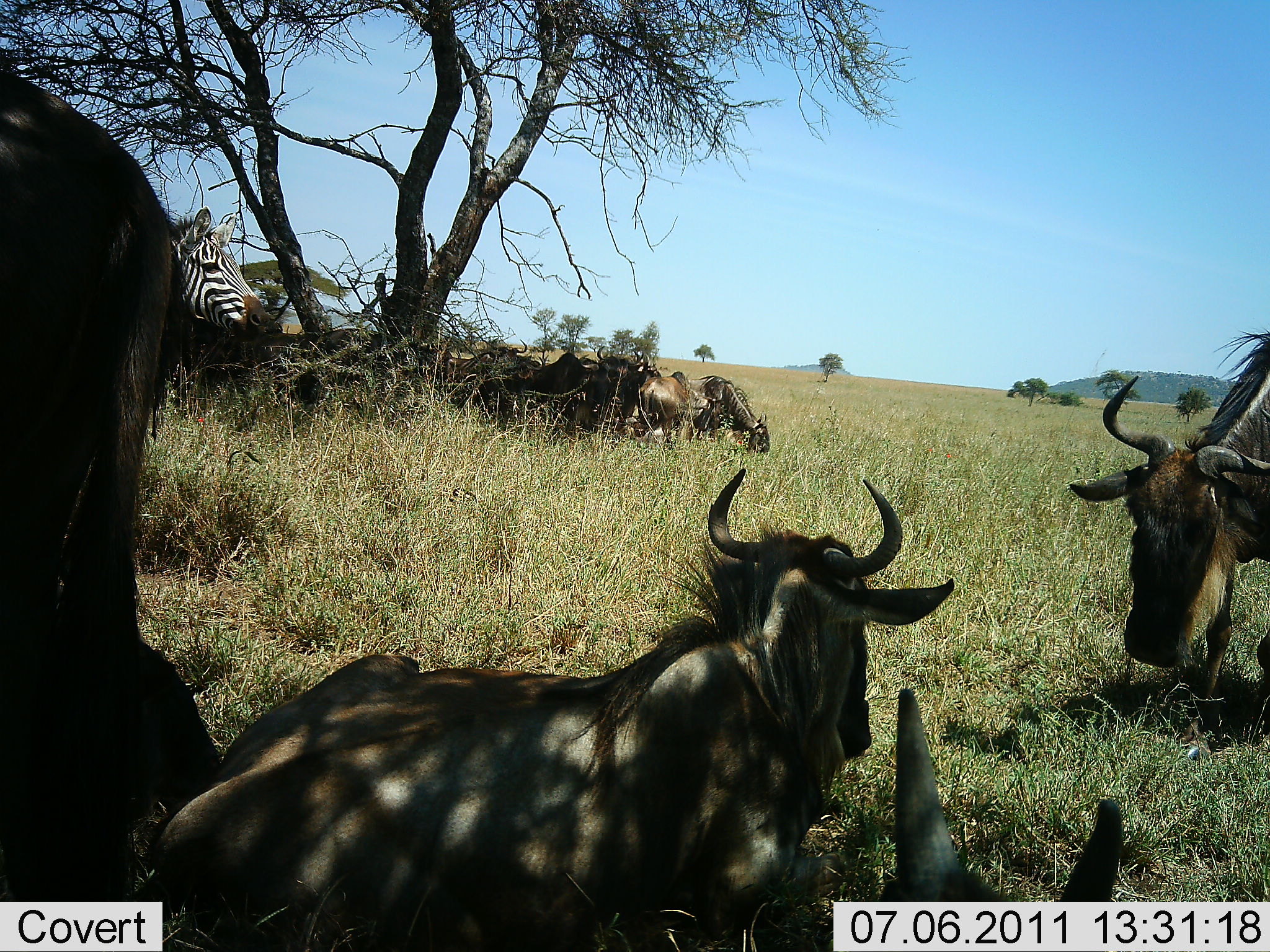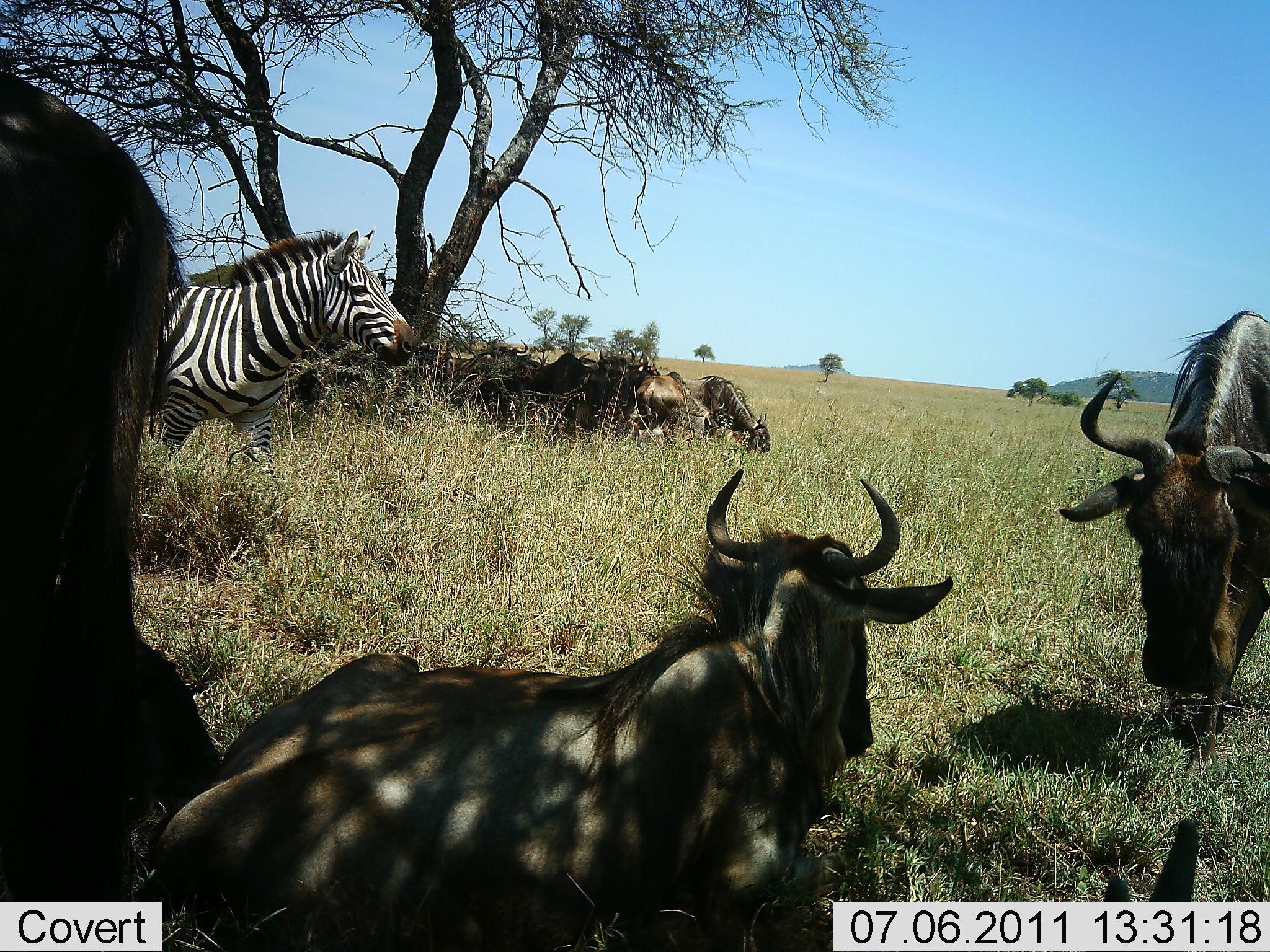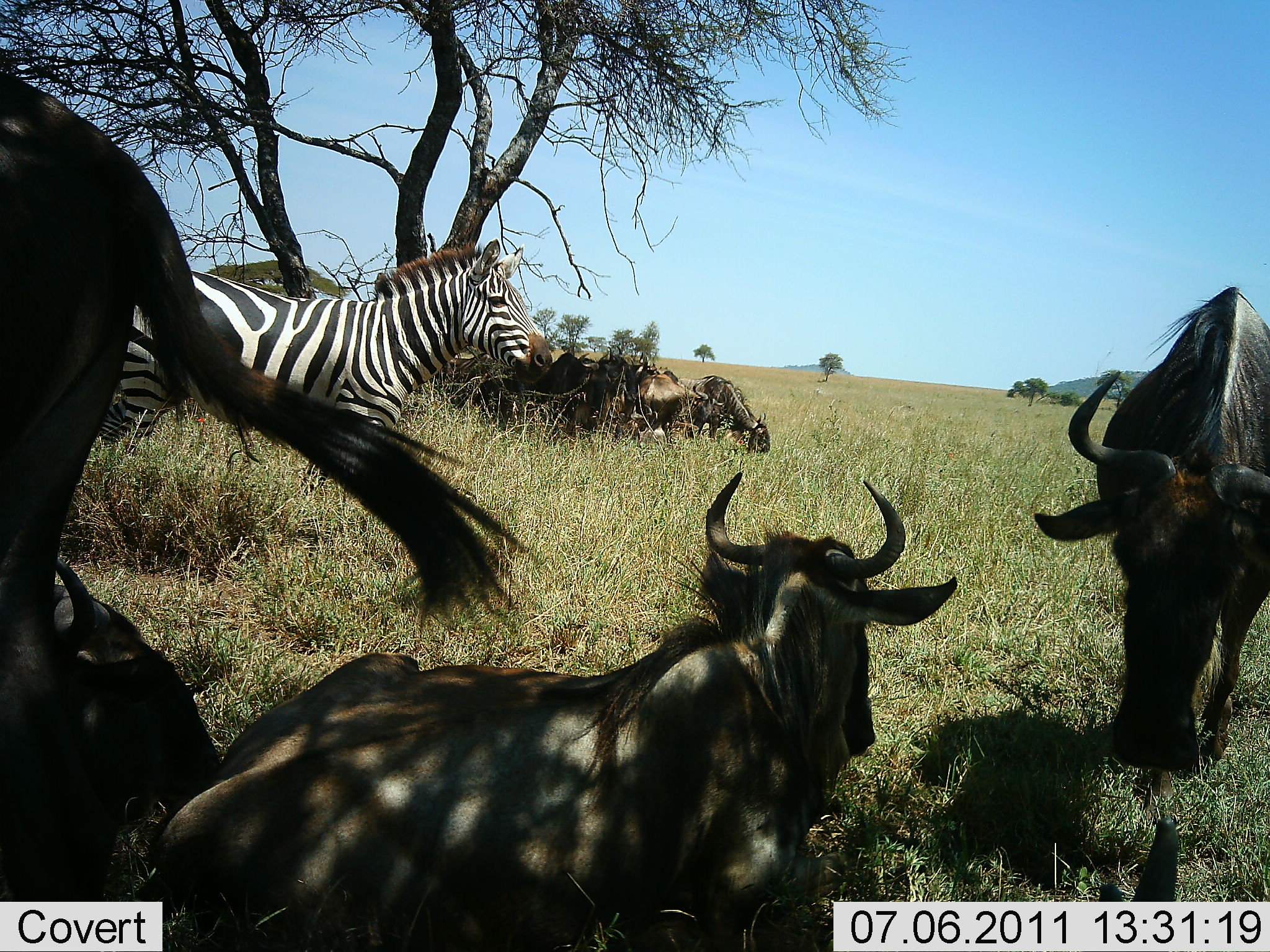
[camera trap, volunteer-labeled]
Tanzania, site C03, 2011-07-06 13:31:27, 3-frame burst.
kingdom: Animalia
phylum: Chordata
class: Mammalia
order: Artiodactyla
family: Bovidae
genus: Connochaetes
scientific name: Connochaetes taurinus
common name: blue wildebeest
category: wildebeest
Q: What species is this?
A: Wildebeest (blue wildebeest) (Connochaetes taurinus).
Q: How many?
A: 8.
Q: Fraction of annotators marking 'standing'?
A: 44%.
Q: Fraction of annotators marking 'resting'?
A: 89%.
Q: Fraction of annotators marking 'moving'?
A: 17%.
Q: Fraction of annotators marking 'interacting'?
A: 6%.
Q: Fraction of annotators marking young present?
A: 0%.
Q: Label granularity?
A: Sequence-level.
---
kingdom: Animalia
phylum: Chordata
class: Mammalia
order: Perissodactyla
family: Equidae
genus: Equus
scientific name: Equus quagga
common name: plains zebra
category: zebra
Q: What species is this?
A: Zebra (plains zebra) (Equus quagga).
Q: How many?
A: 1.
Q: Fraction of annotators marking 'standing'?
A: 27%.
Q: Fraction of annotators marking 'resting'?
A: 0%.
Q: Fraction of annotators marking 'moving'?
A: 67%.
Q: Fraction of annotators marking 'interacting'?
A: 7%.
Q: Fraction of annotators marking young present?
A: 0%.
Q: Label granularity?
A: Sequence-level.